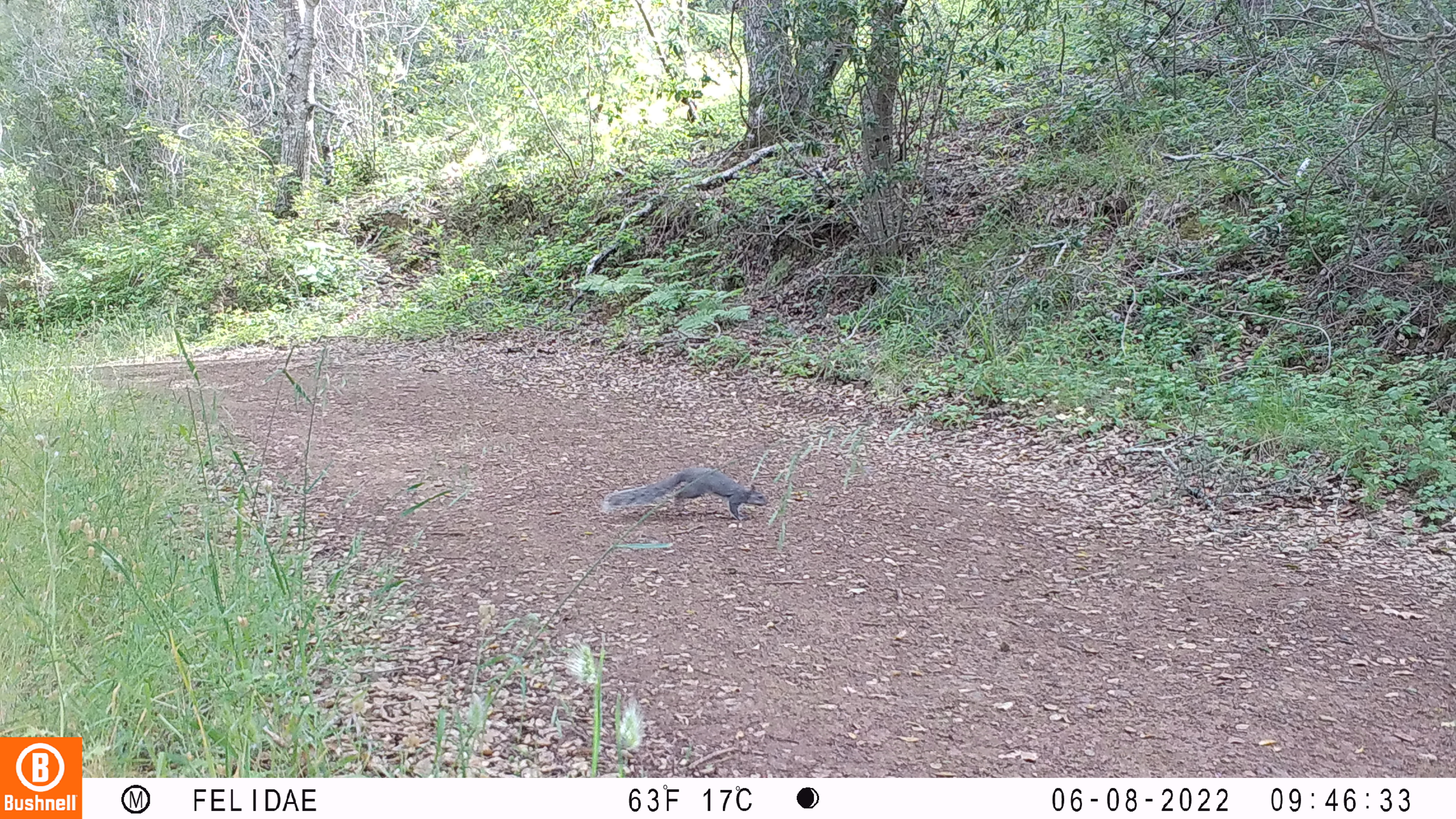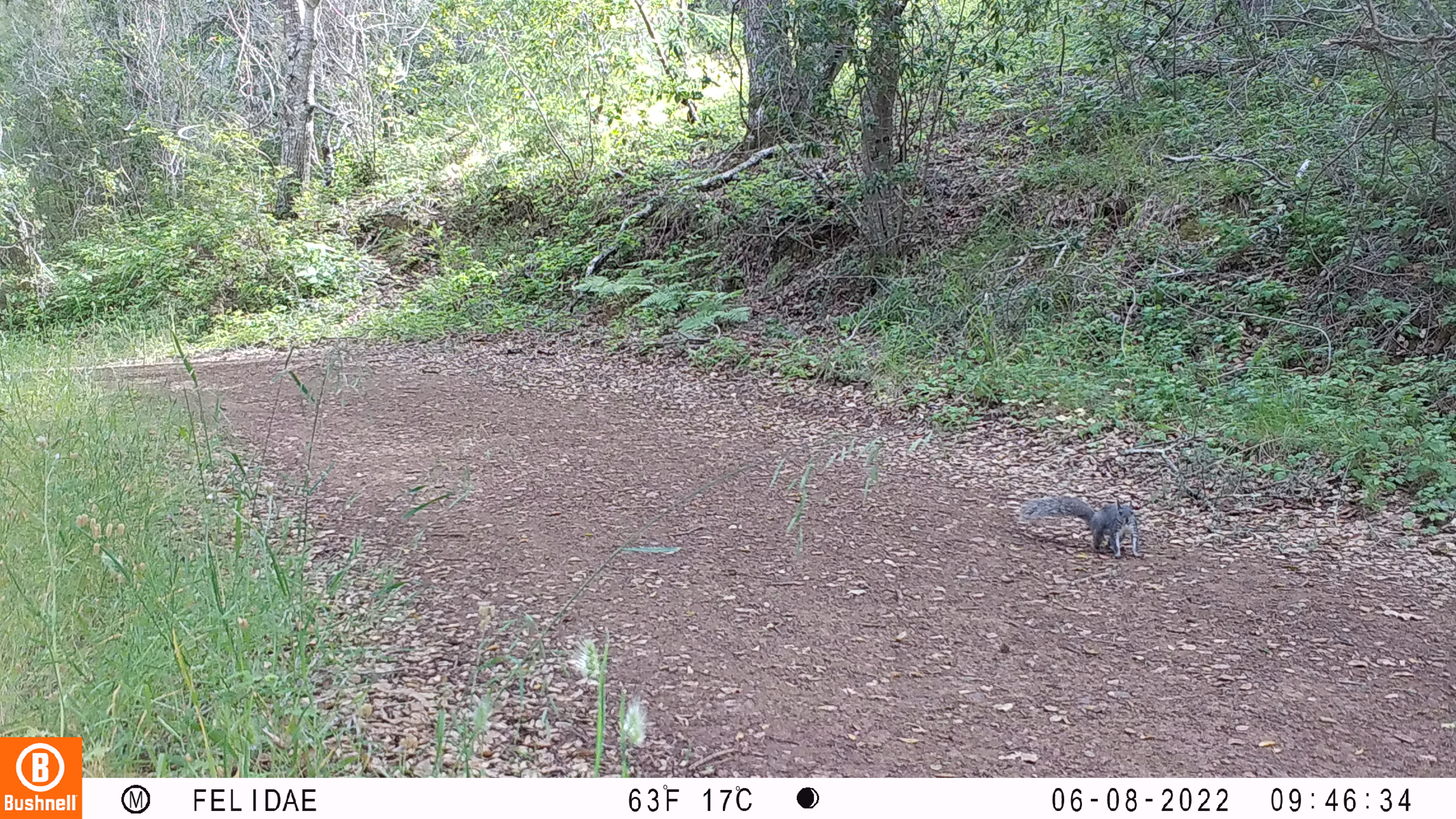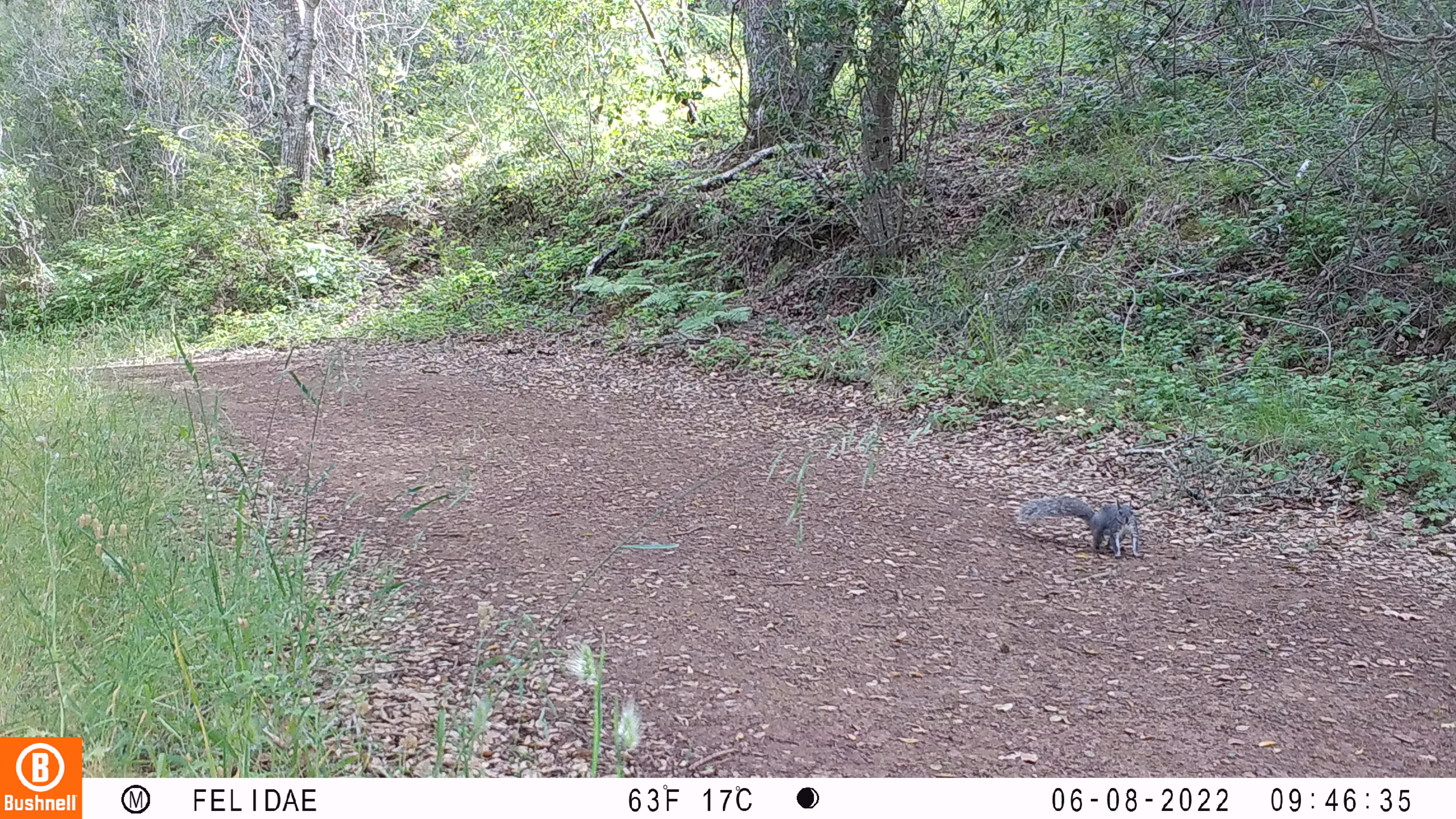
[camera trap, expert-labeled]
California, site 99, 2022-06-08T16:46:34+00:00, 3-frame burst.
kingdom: Animalia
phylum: Chordata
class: Mammalia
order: Rodentia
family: Sciuridae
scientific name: Sciuridae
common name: squirrel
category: unknown squirrel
Unknown squirrel (squirrel) (Sciuridae).